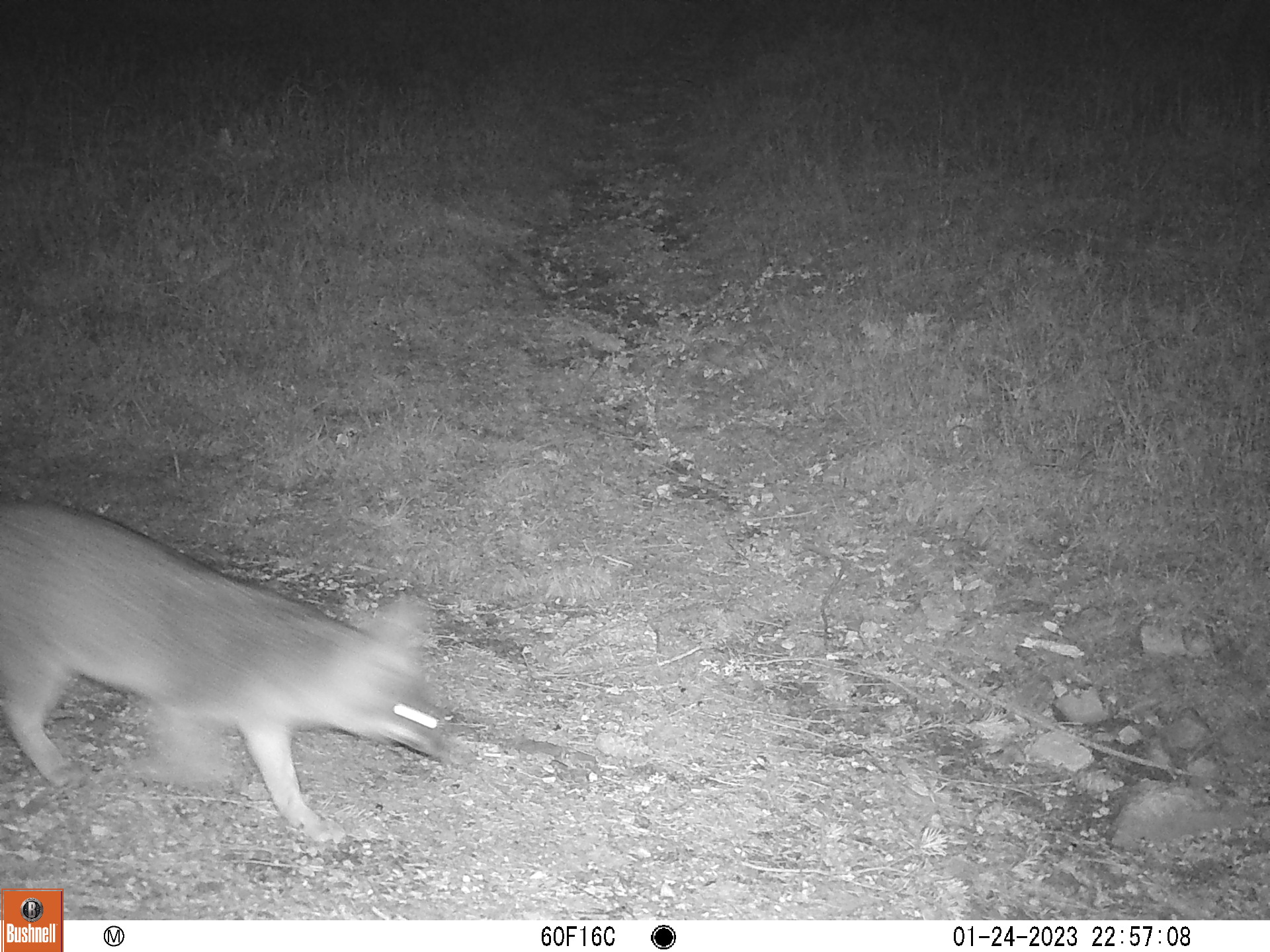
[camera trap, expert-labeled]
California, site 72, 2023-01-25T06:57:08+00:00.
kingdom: Animalia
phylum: Chordata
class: Mammalia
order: Carnivora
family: Canidae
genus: Urocyon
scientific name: Urocyon cinereoargenteus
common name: gray fox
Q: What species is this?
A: Gray fox (Urocyon cinereoargenteus).